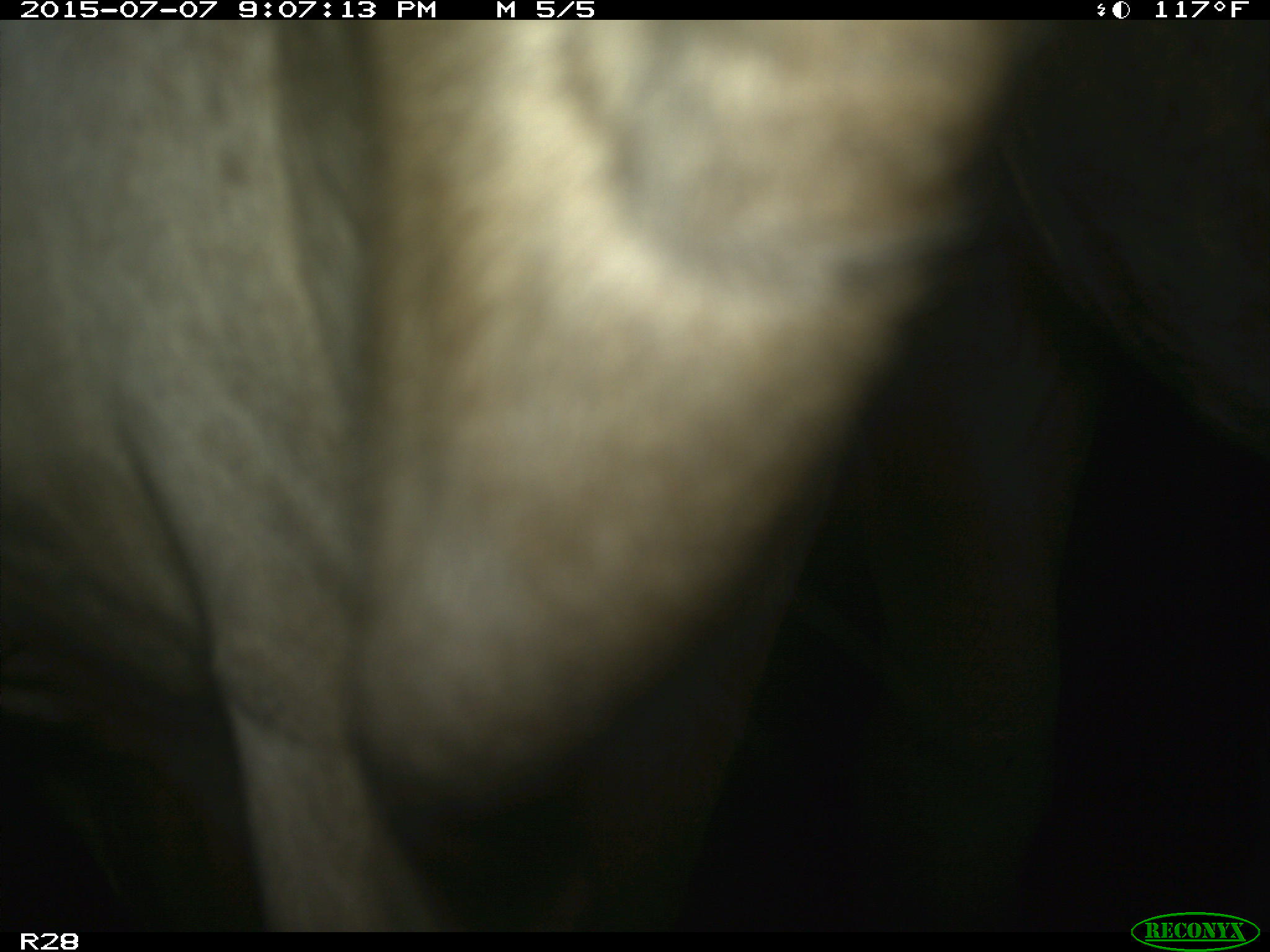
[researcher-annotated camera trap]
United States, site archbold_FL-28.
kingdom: Animalia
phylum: Chordata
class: Mammalia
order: Artiodactyla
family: Bovidae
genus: Bos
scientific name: Bos taurus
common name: domestic cow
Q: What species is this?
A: Bos taurus (domestic cow).